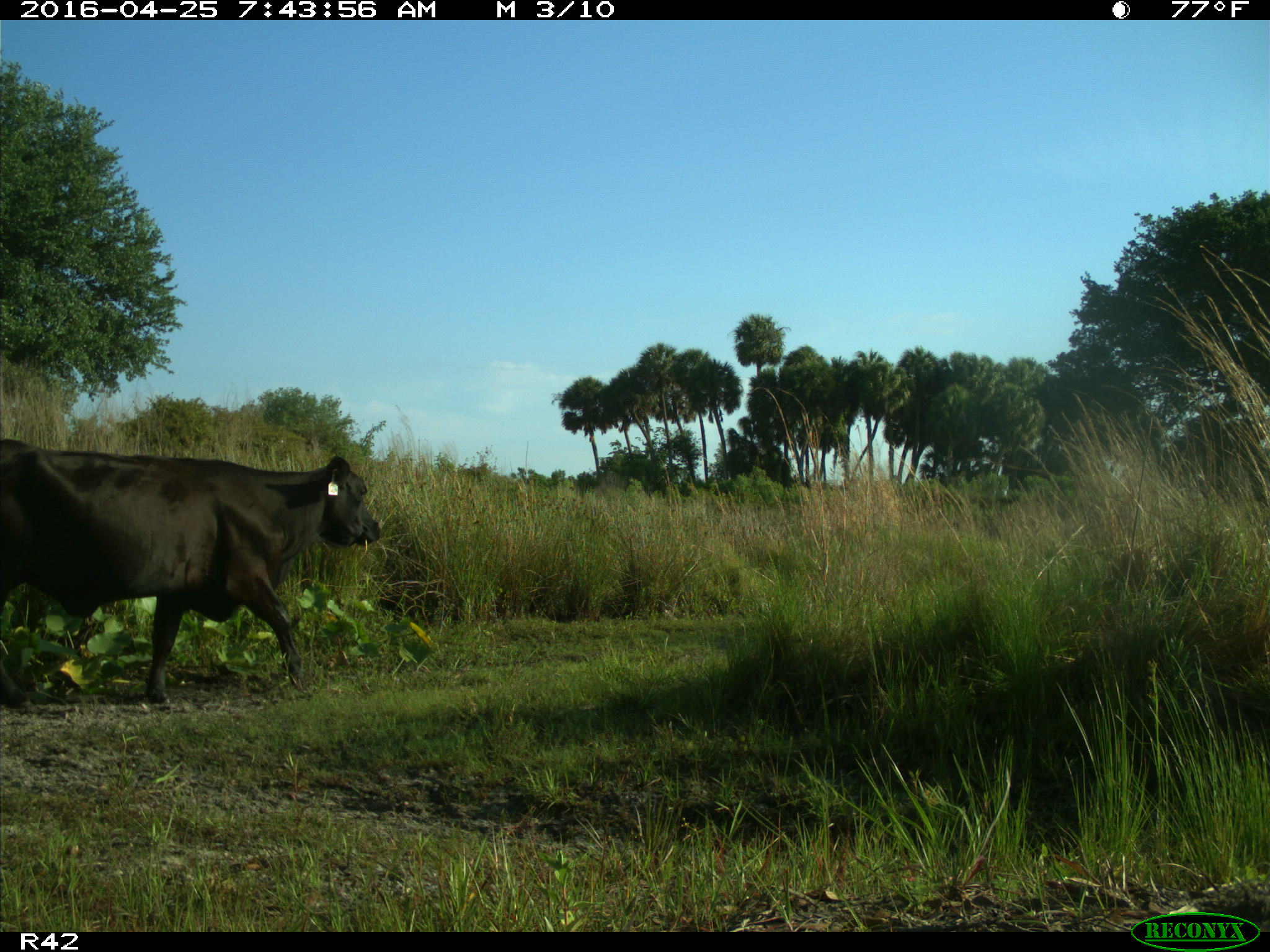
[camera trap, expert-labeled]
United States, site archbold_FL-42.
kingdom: Animalia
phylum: Chordata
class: Mammalia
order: Artiodactyla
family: Bovidae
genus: Bos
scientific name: Bos taurus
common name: domestic cow